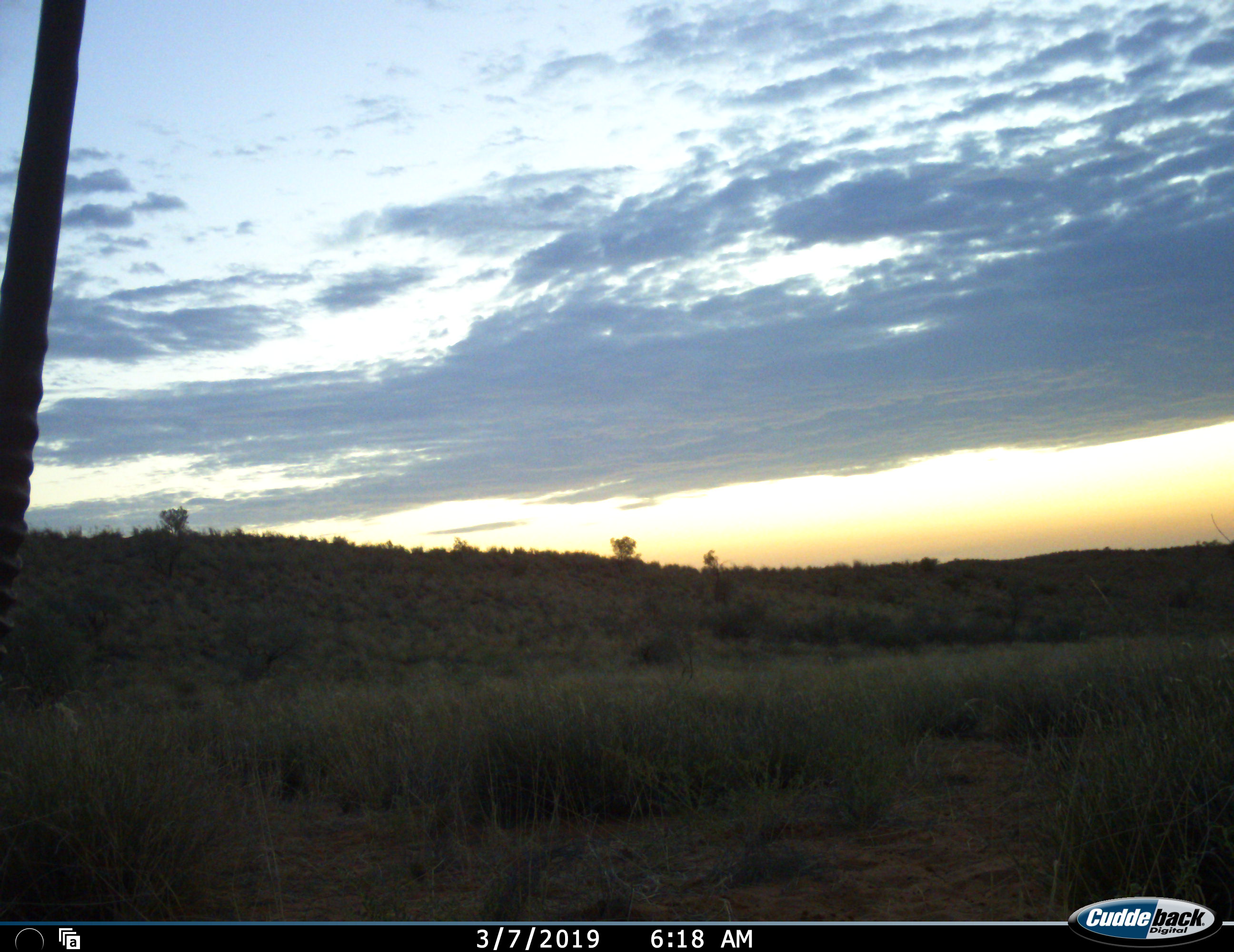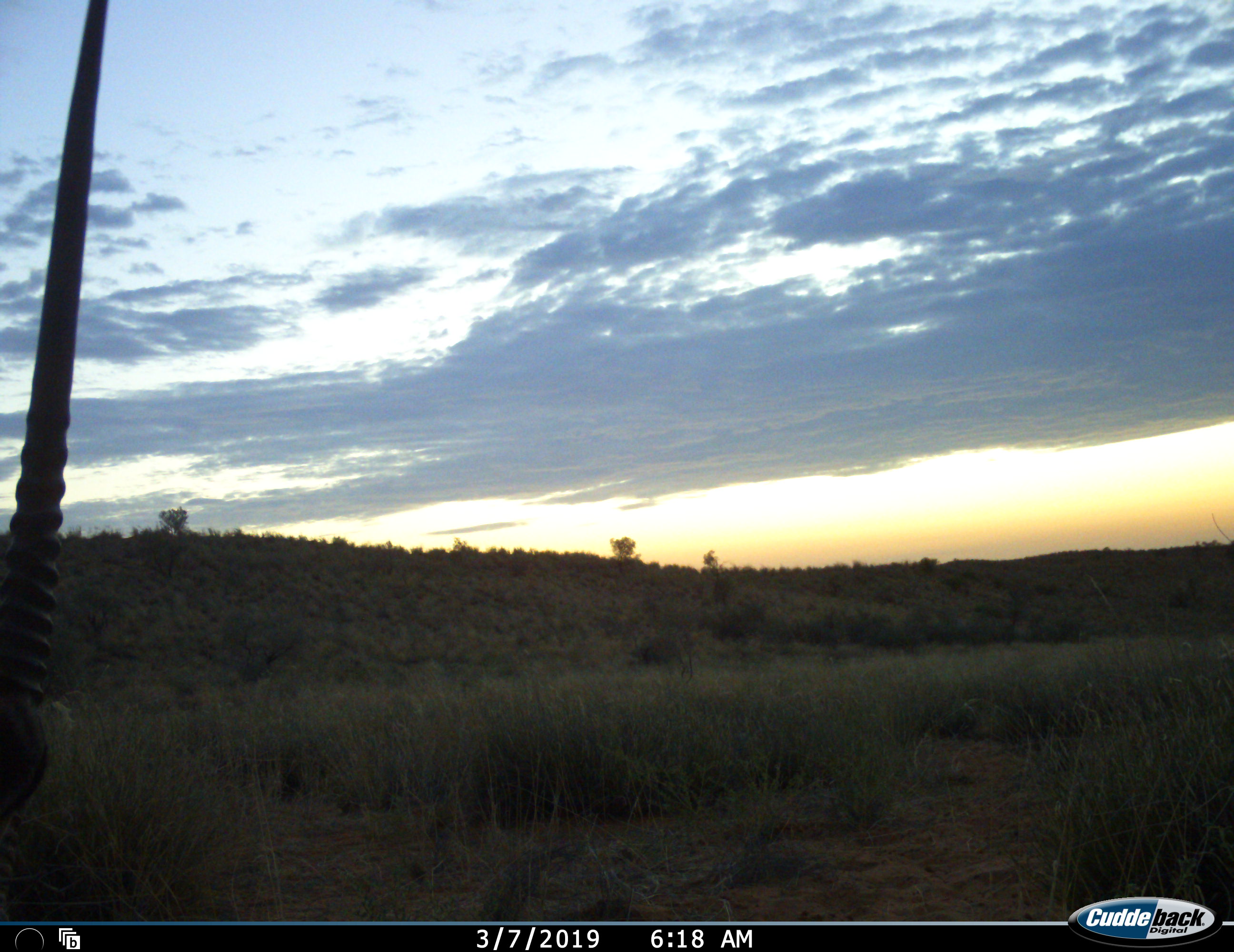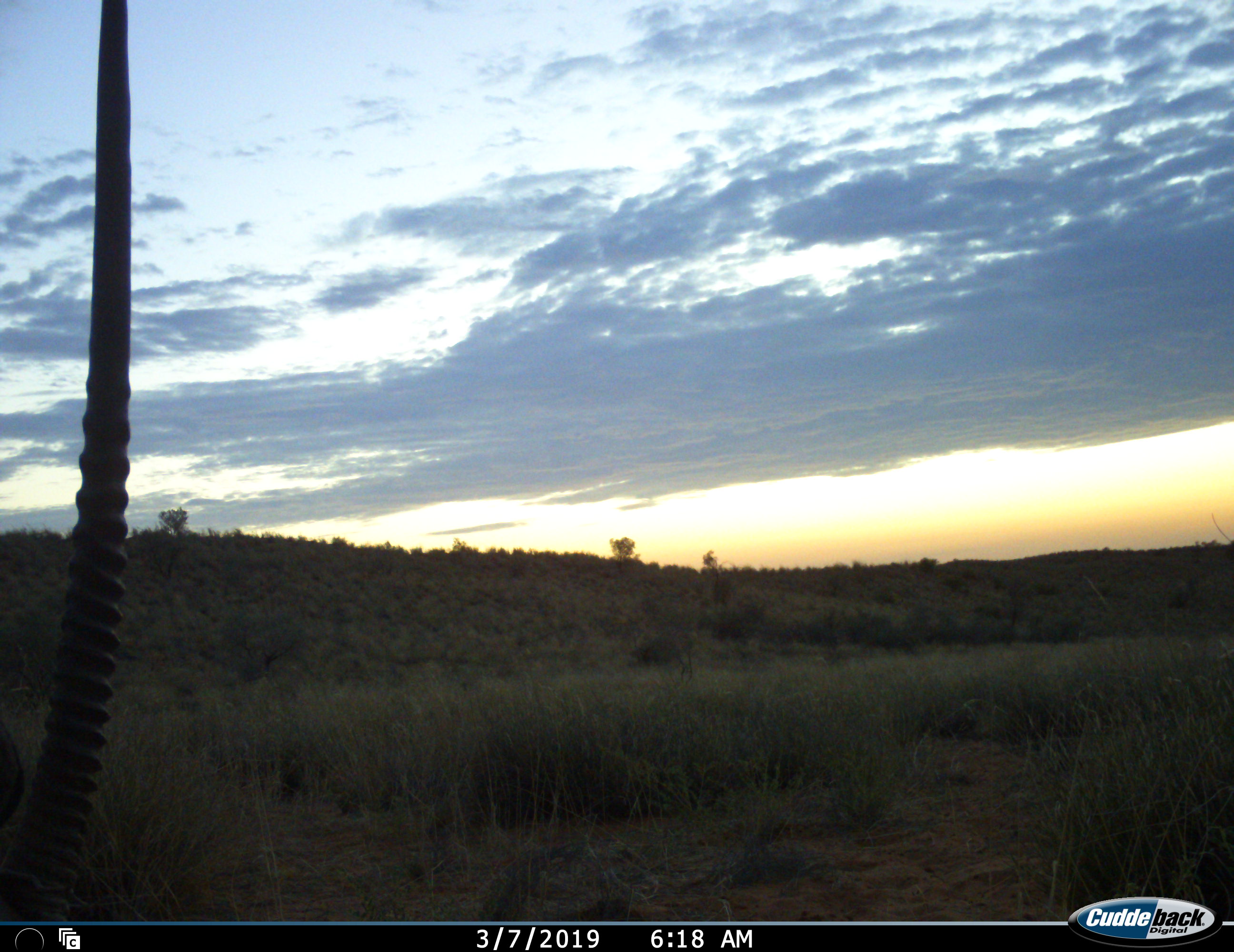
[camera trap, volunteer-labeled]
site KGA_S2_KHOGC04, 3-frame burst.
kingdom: Animalia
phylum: Chordata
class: Mammalia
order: Artiodactyla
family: Bovidae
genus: Oryx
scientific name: Oryx gazella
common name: gemsbok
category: oryx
Oryx (gemsbok) (Oryx gazella), count 1. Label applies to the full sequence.